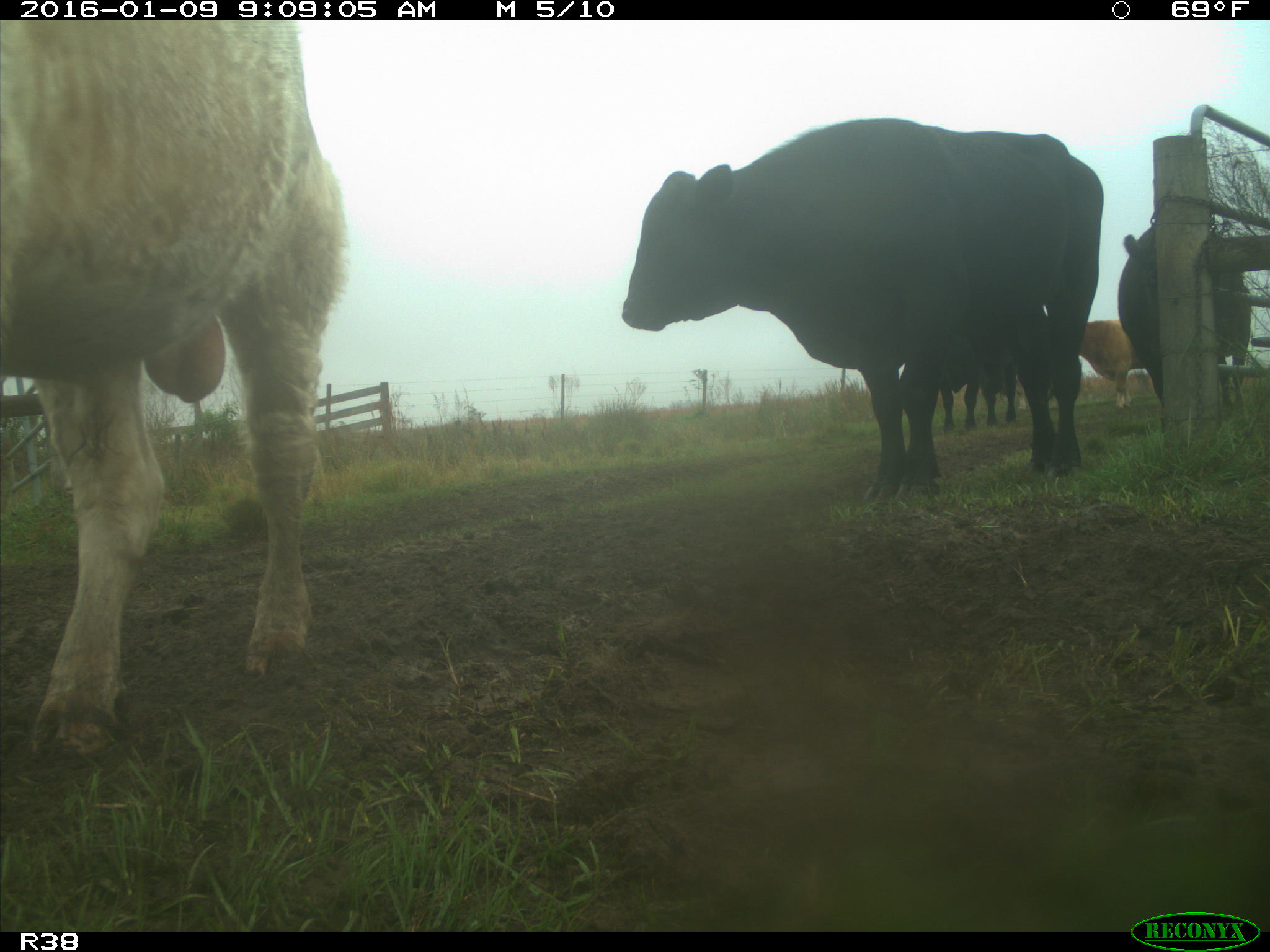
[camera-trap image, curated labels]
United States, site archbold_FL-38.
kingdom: Animalia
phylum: Chordata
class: Mammalia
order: Artiodactyla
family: Bovidae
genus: Bos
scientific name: Bos taurus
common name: domestic cow